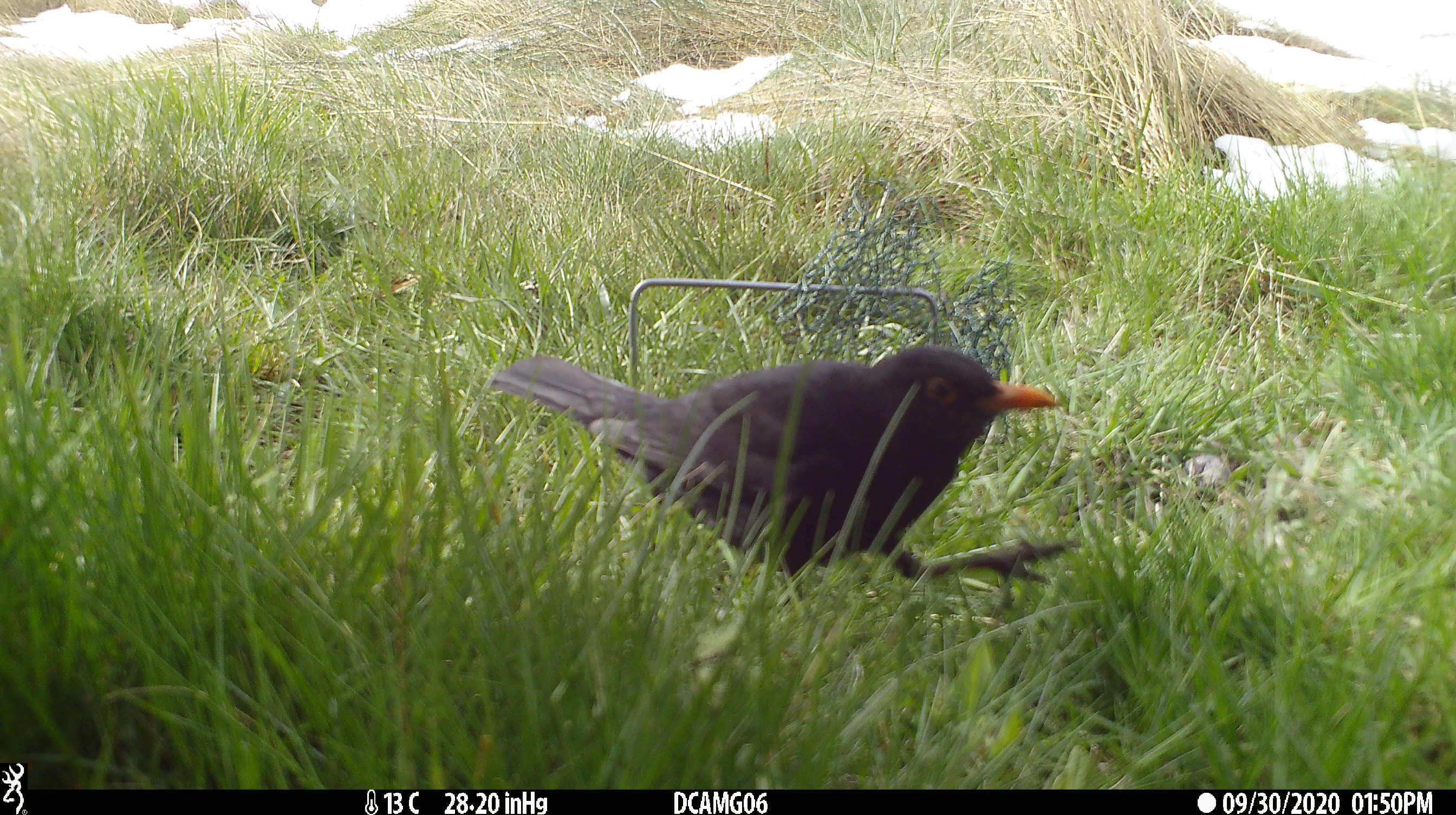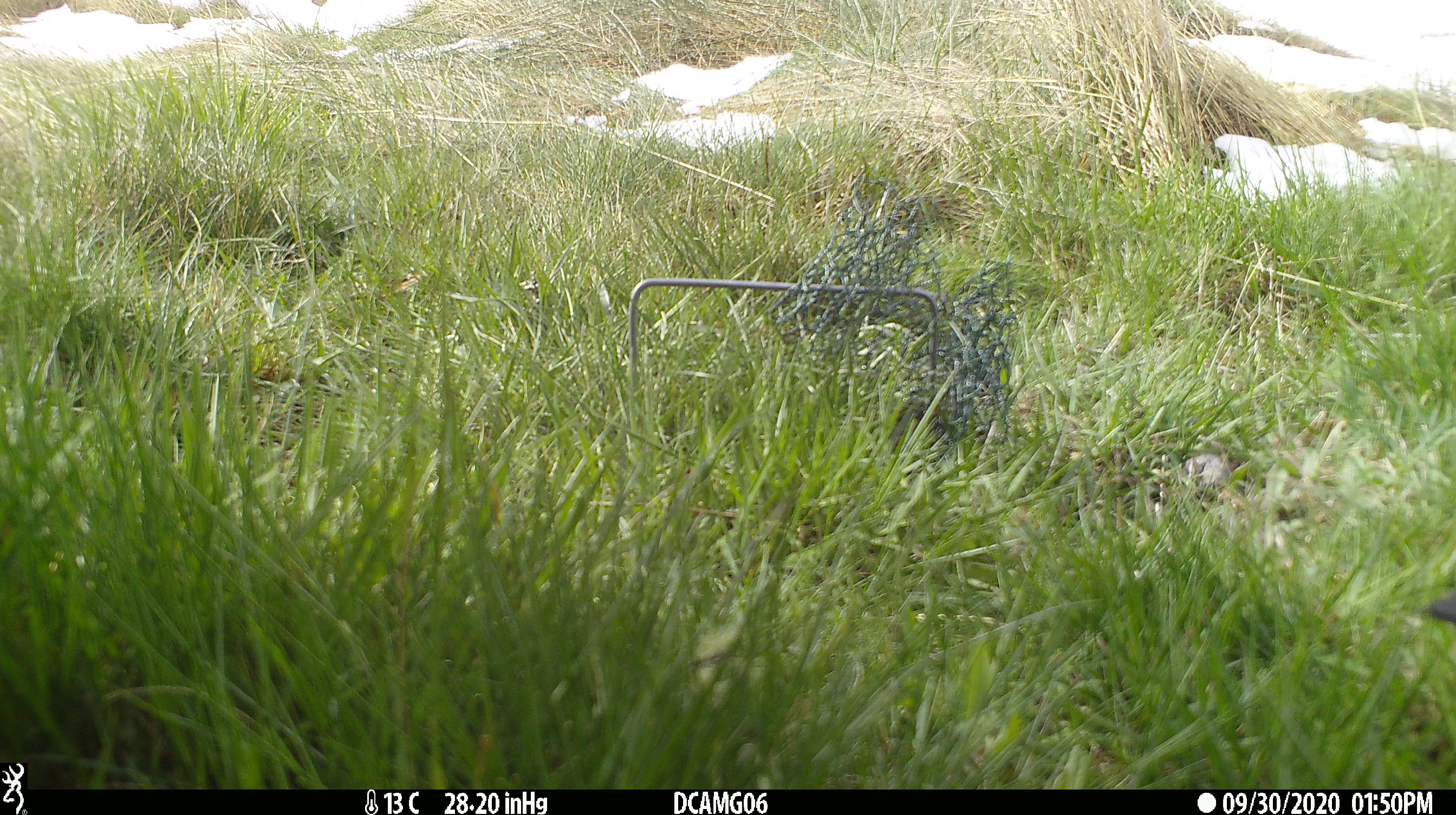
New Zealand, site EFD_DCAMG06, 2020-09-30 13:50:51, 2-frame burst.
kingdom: Animalia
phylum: Chordata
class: Aves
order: Passeriformes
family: Turdidae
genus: Turdus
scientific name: Turdus merula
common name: eurasian blackbird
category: blackbird